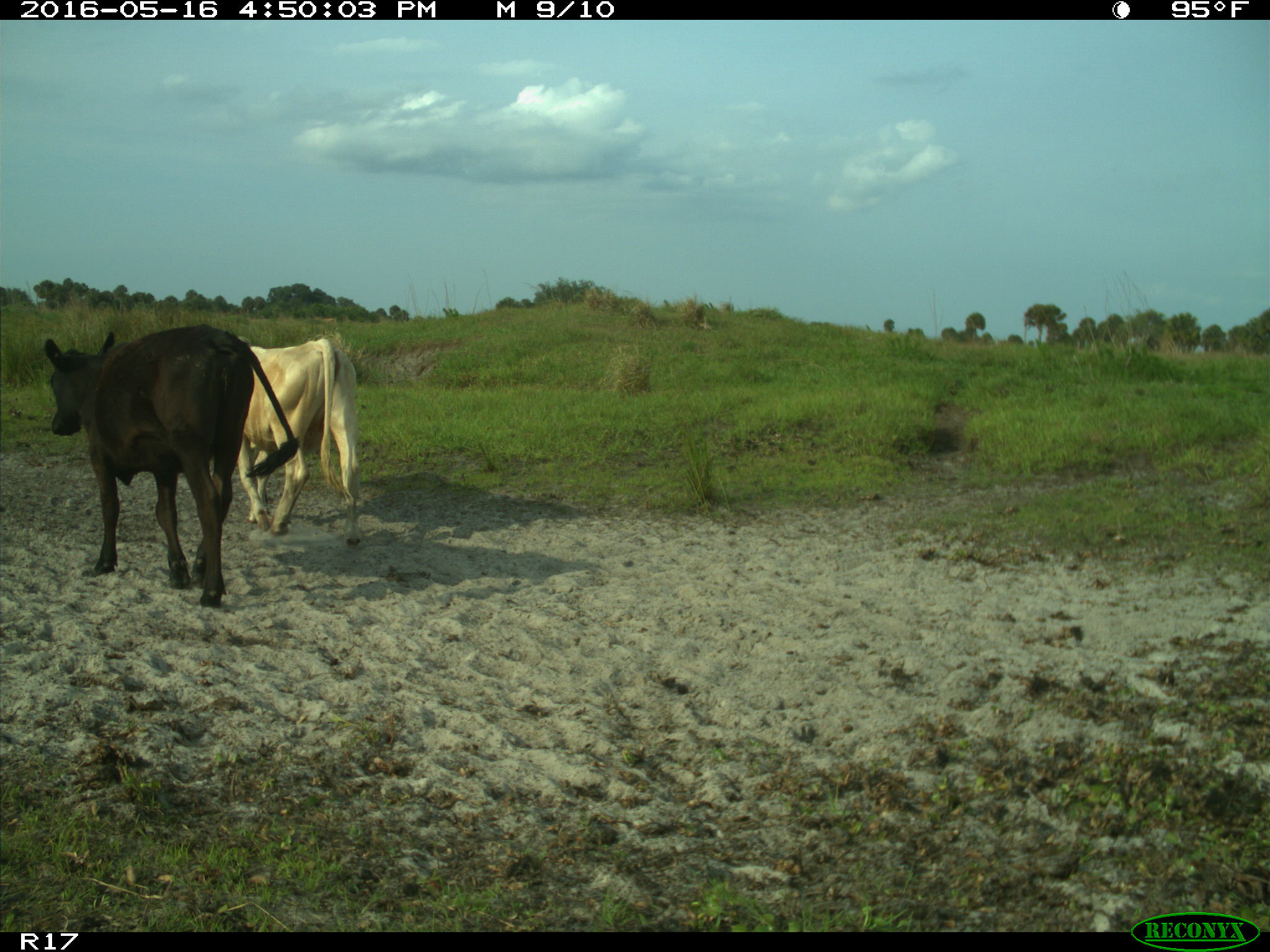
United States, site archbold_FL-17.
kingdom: Animalia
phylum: Chordata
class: Mammalia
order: Artiodactyla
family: Bovidae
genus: Bos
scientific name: Bos taurus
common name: domestic cow